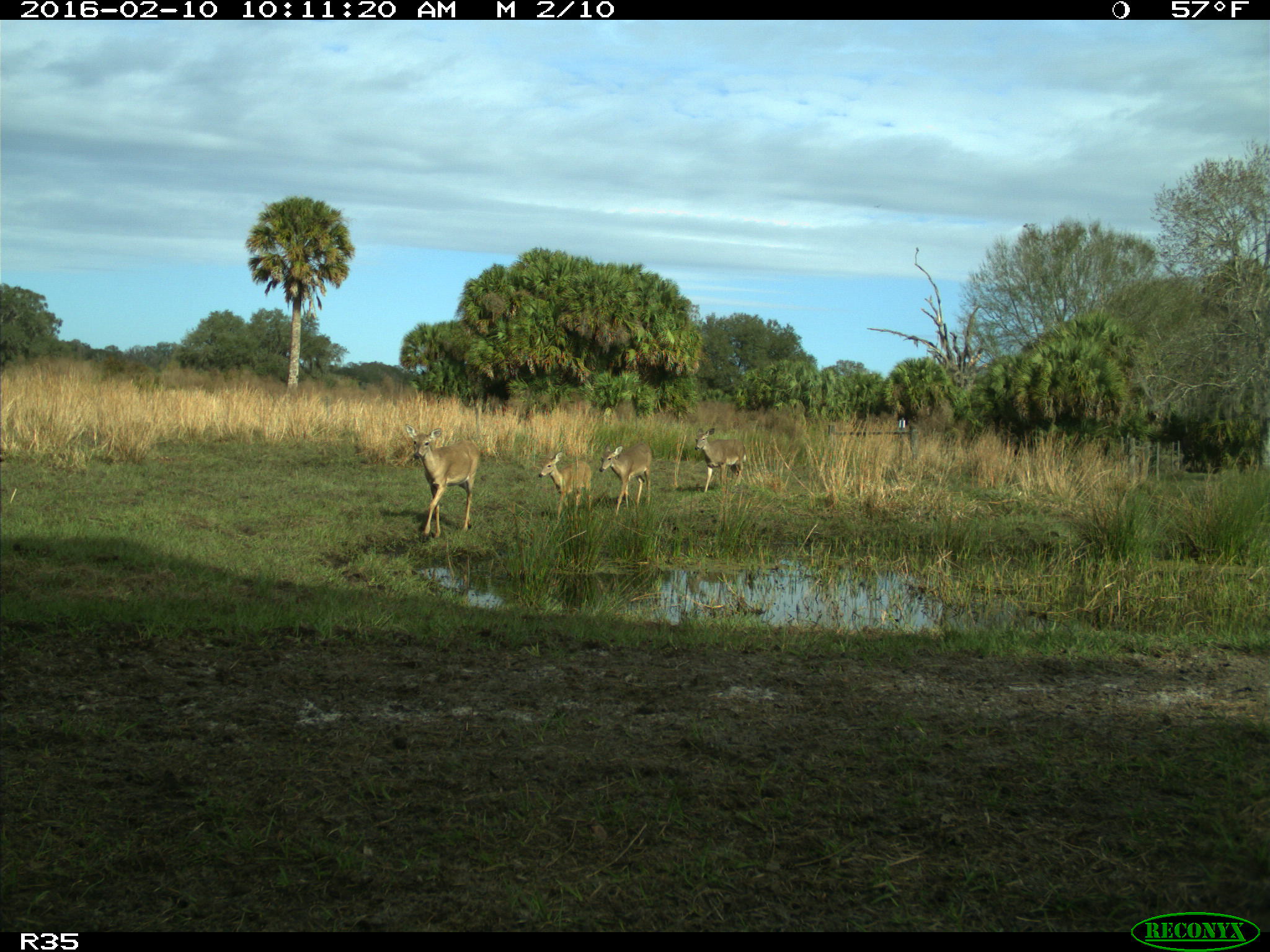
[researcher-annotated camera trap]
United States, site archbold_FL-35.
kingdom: Animalia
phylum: Chordata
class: Mammalia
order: Artiodactyla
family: Cervidae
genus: Odocoileus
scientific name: Odocoileus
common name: deer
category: unidentified deer